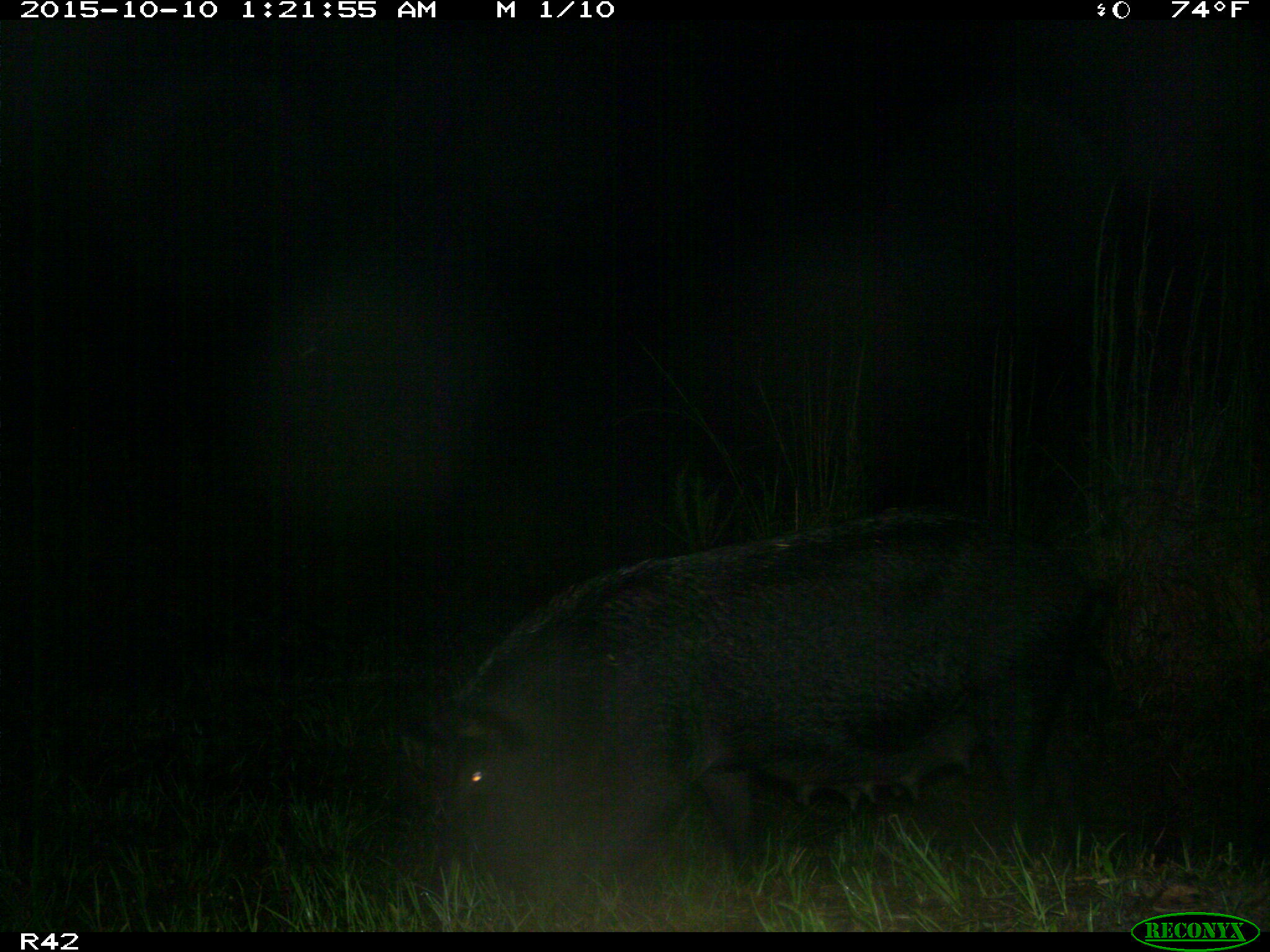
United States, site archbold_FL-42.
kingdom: Animalia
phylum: Chordata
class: Mammalia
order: Artiodactyla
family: Suidae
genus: Sus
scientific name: Sus scrofa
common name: wild boar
Sus scrofa (wild boar).